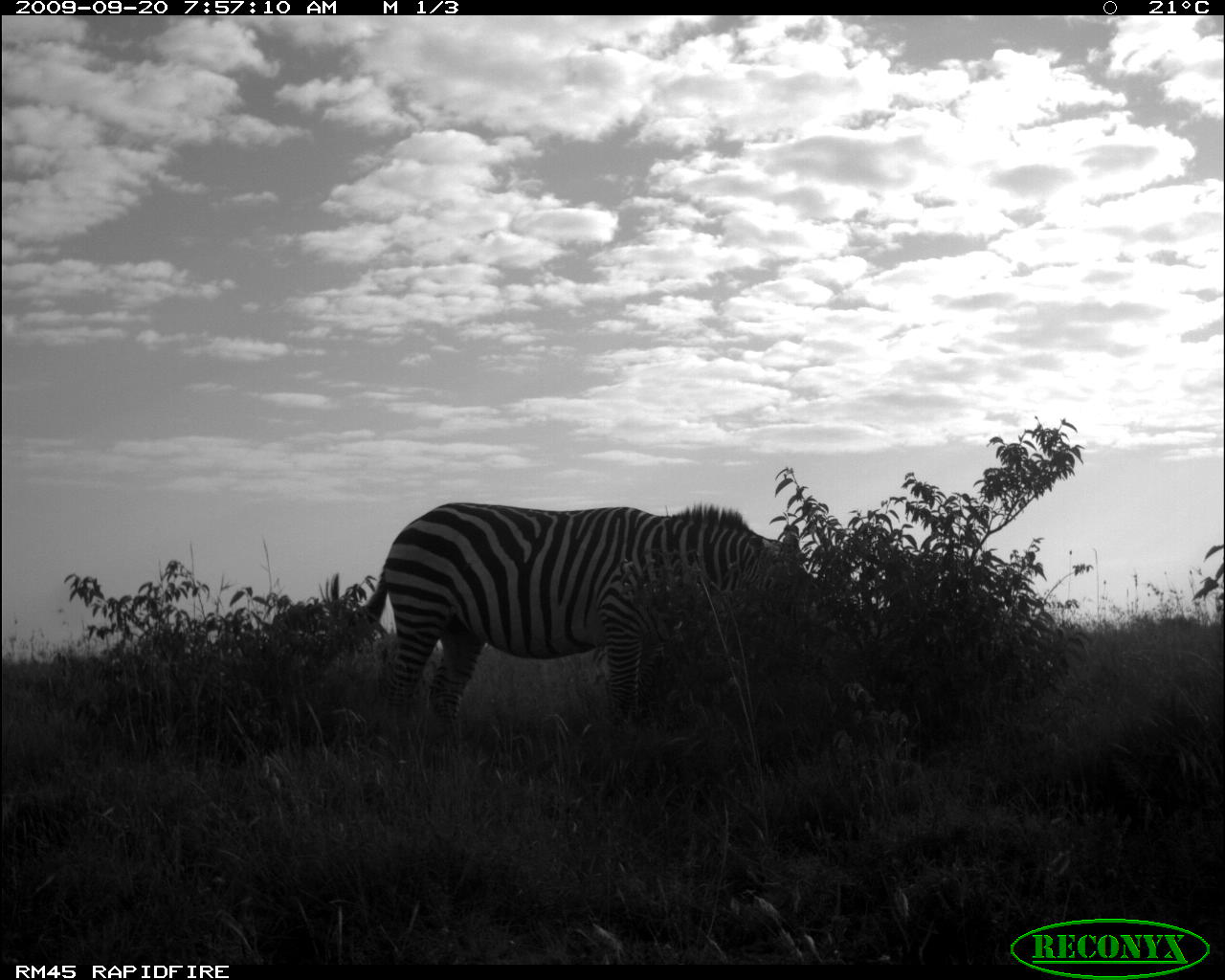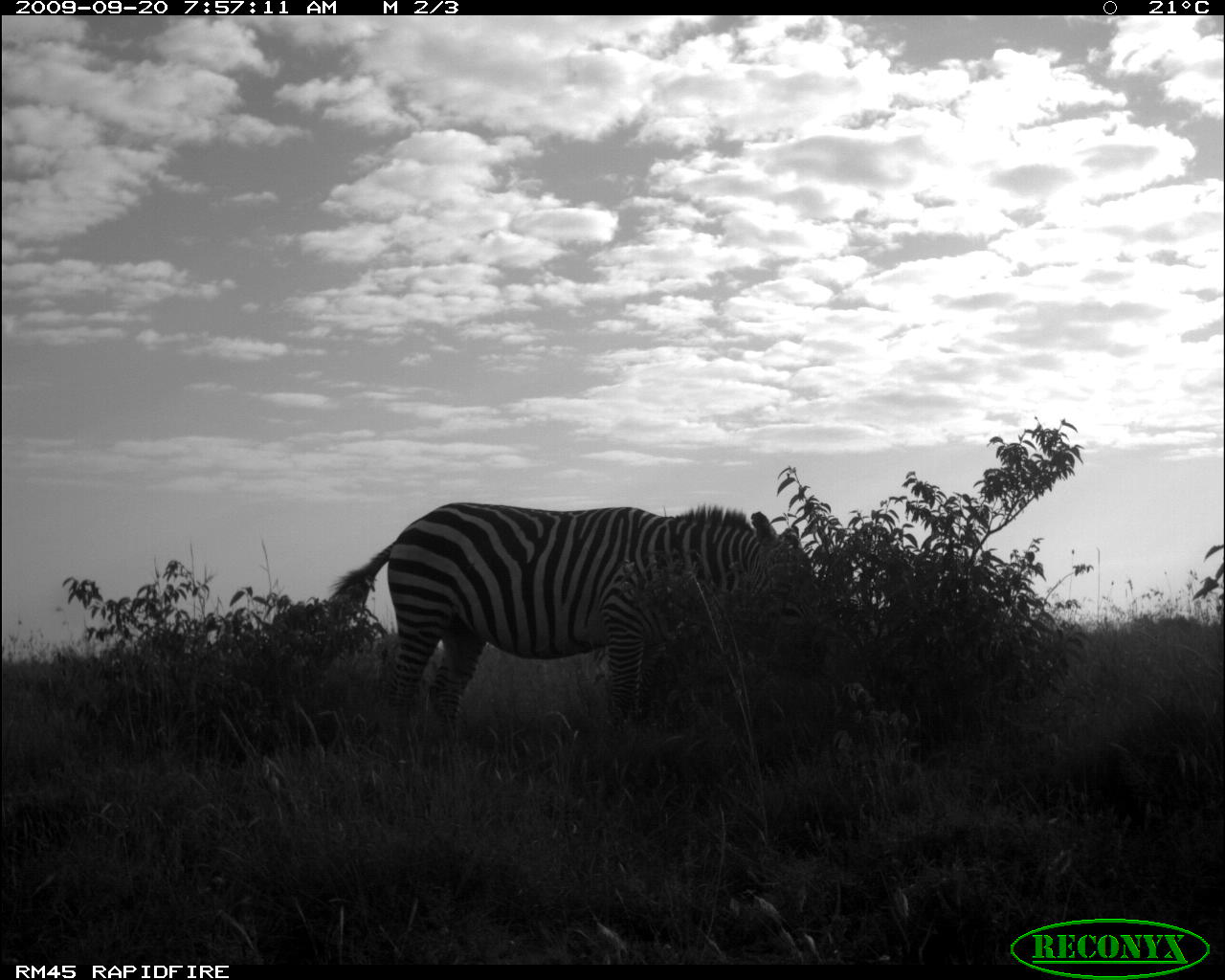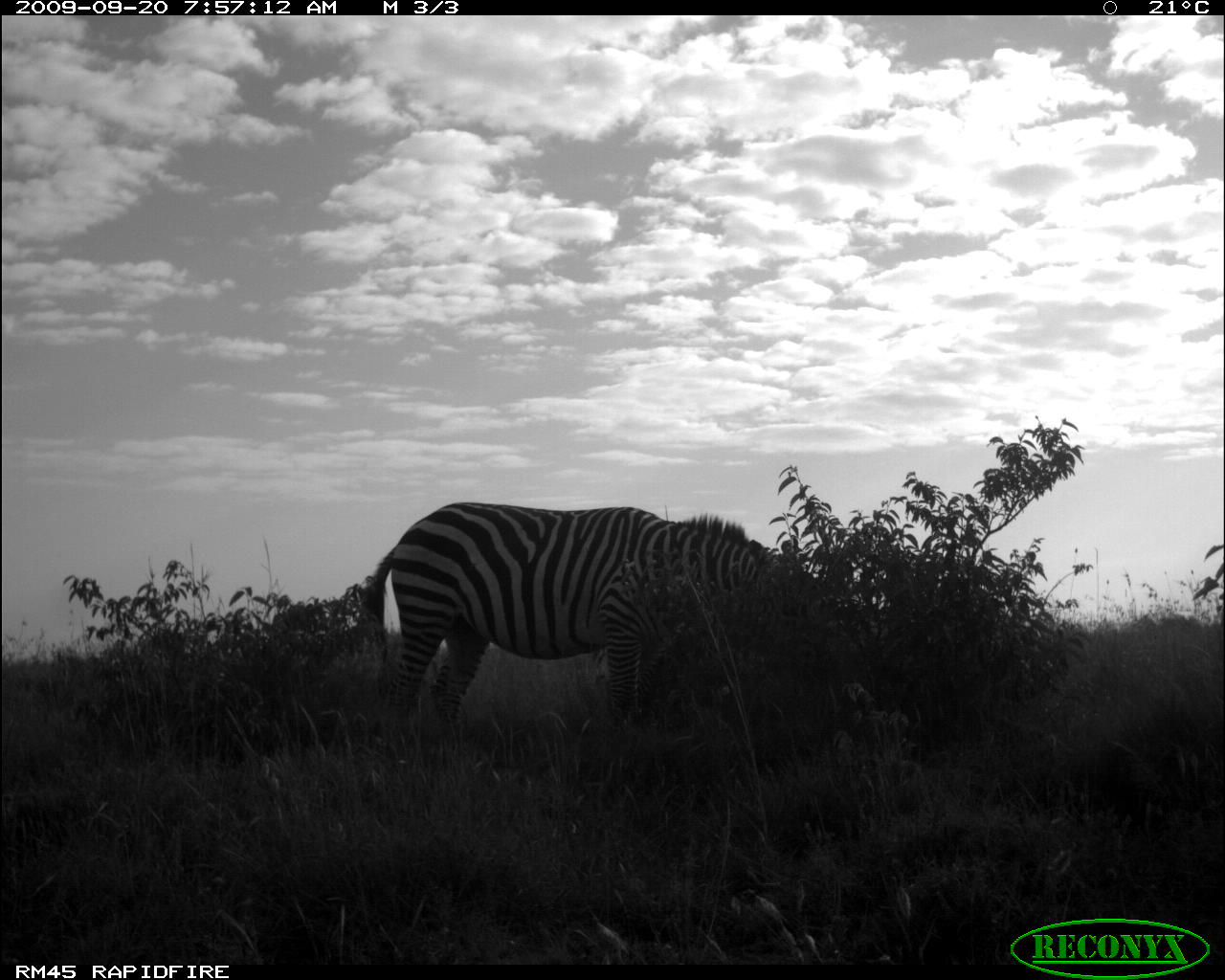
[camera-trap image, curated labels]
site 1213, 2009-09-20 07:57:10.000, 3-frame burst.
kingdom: Animalia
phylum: Chordata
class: Mammalia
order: Perissodactyla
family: Equidae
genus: Equus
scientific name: Equus quagga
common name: plains zebra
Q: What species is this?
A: Equus quagga (plains zebra).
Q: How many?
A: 1.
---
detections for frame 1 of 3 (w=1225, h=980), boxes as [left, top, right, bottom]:
equus quagga: [329, 504, 804, 721]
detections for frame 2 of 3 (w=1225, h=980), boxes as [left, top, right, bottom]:
equus quagga: [330, 503, 813, 747]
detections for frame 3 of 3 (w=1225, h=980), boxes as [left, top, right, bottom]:
equus quagga: [363, 500, 798, 727]